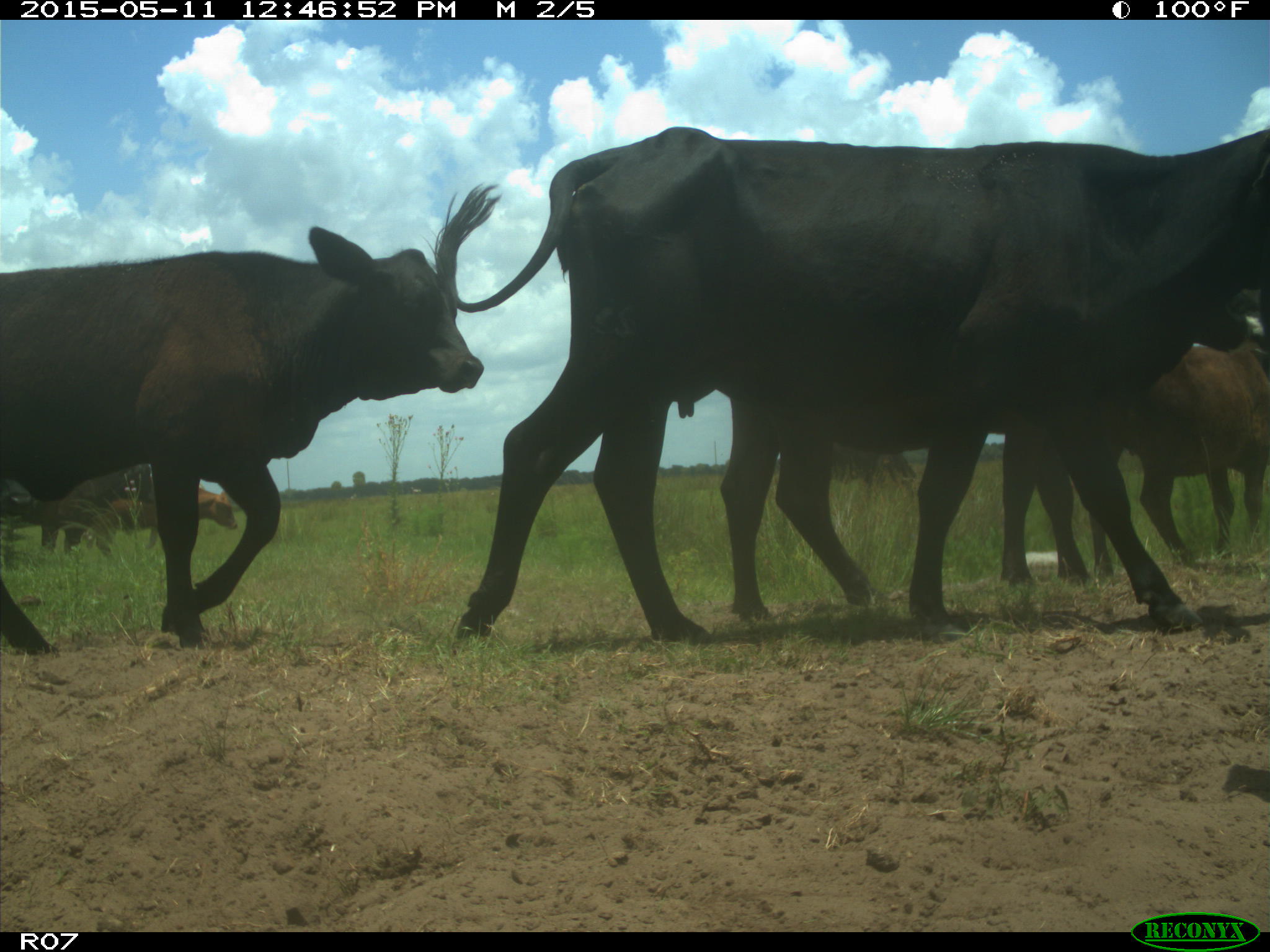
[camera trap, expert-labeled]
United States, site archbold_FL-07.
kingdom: Animalia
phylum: Chordata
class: Mammalia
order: Artiodactyla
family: Bovidae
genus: Bos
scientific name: Bos taurus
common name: domestic cow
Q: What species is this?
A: Bos taurus (domestic cow).